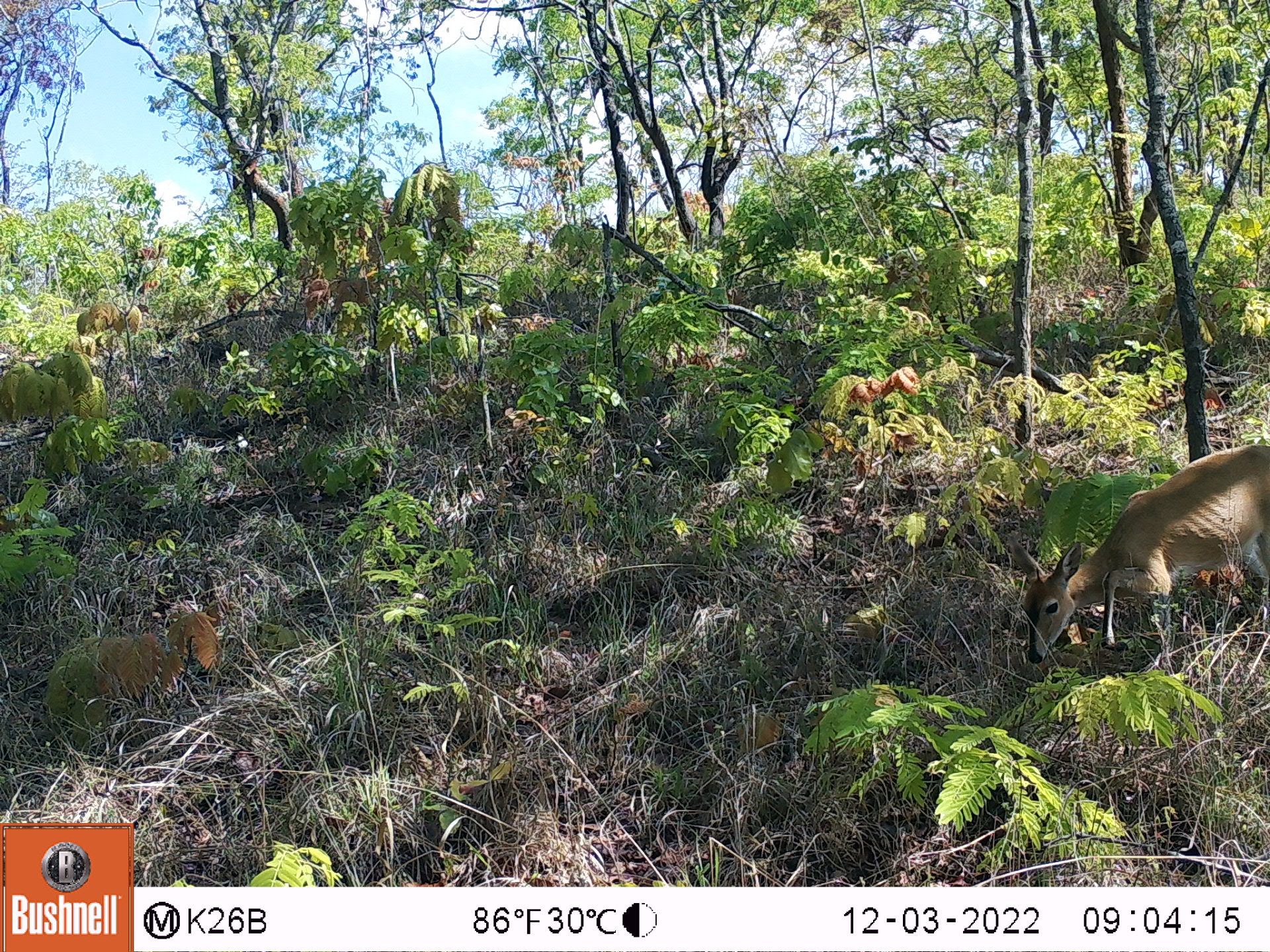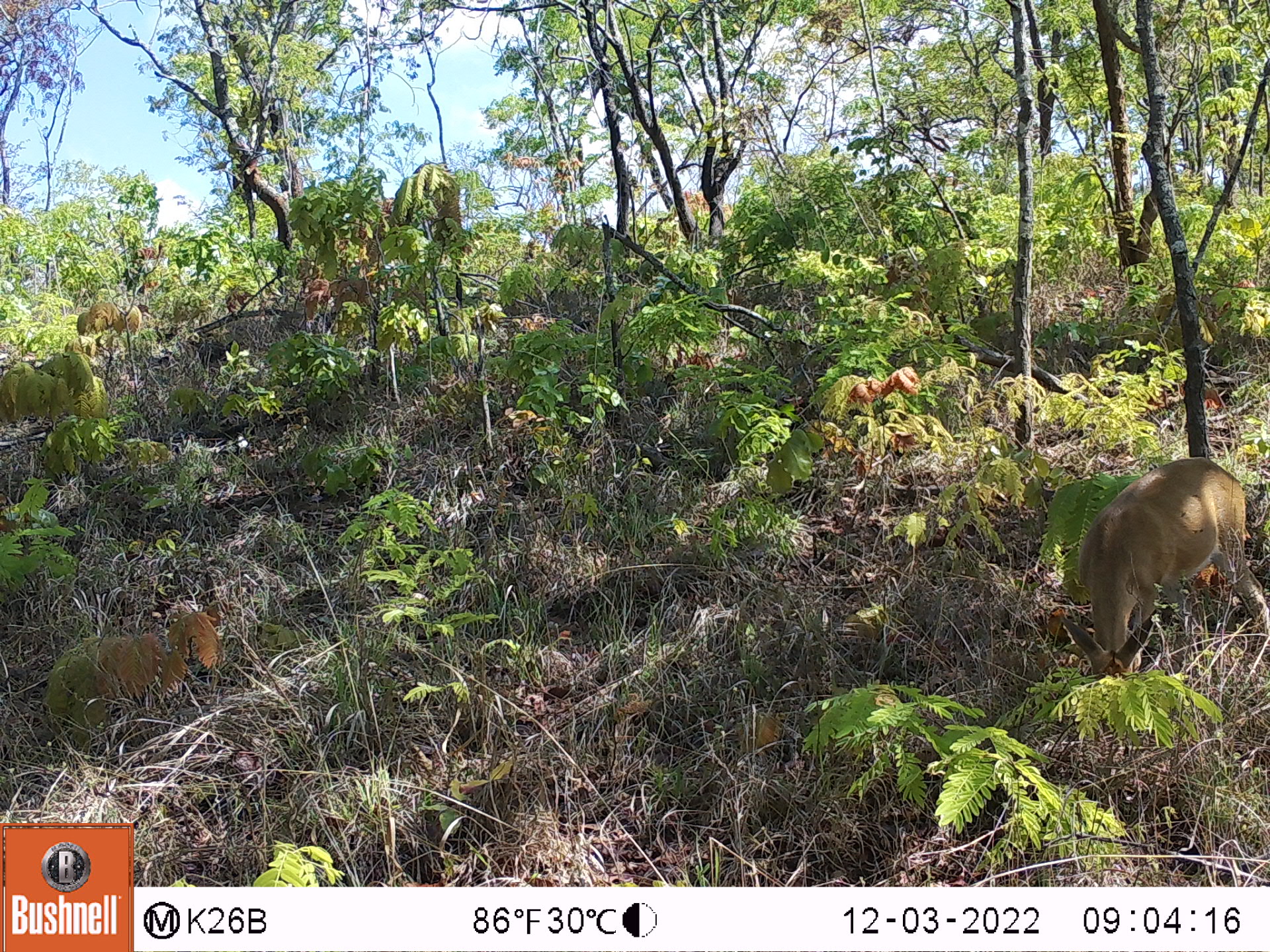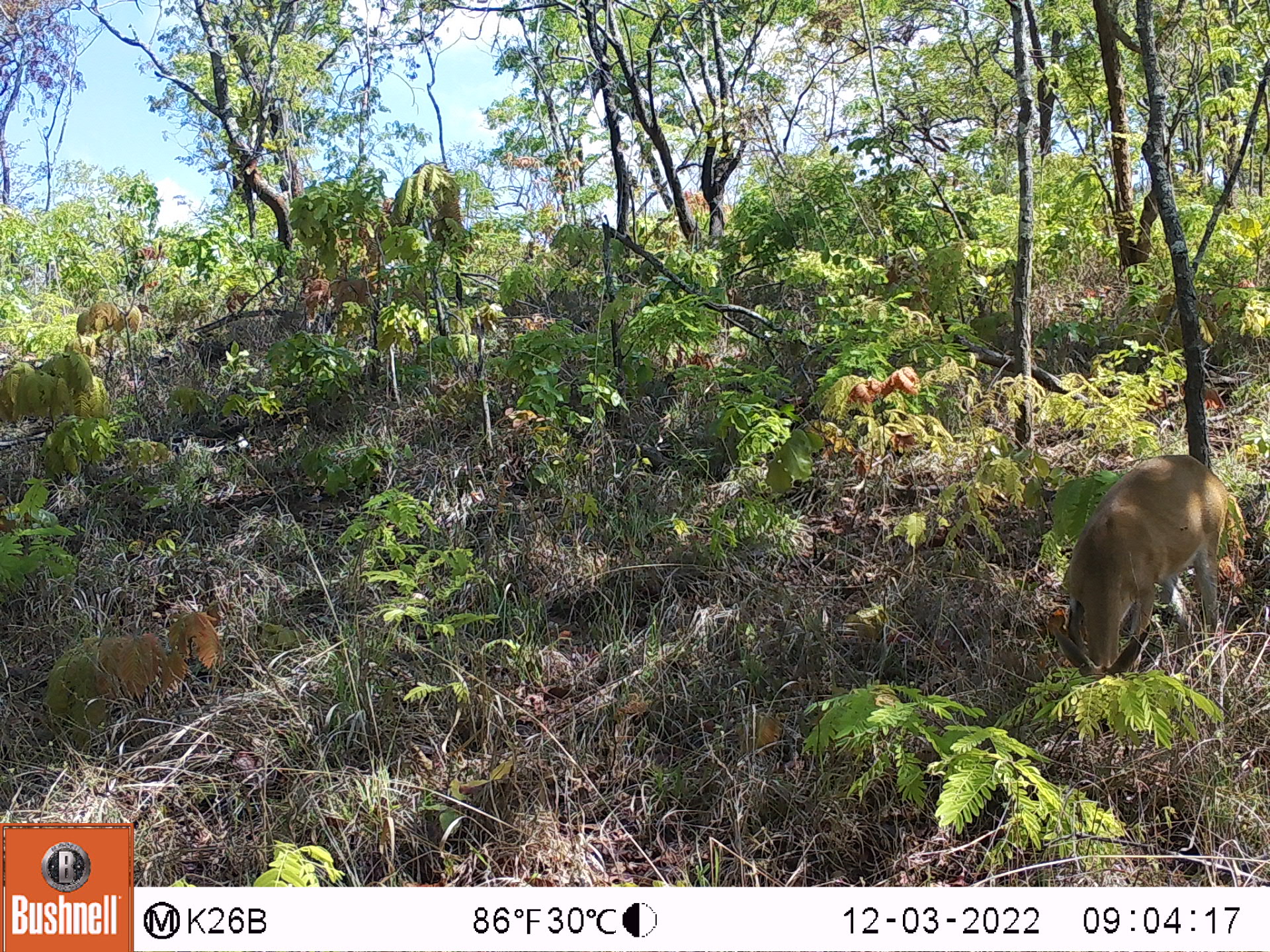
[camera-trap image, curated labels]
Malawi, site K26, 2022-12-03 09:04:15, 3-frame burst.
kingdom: Animalia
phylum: Chordata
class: Mammalia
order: Artiodactyla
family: Bovidae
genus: Sylvicapra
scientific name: Sylvicapra grimmia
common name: common duiker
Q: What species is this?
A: Common duiker (Sylvicapra grimmia).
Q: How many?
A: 1.